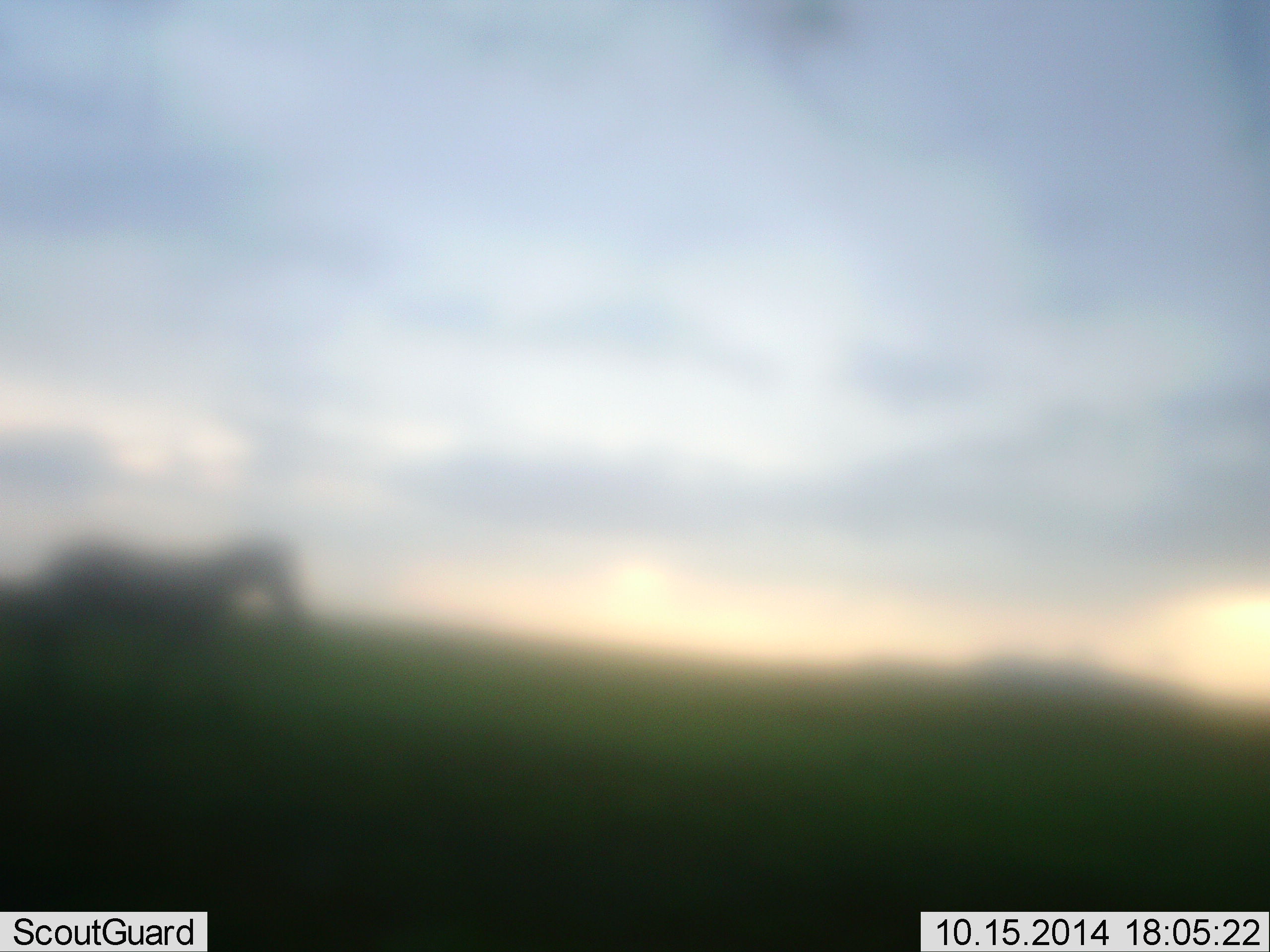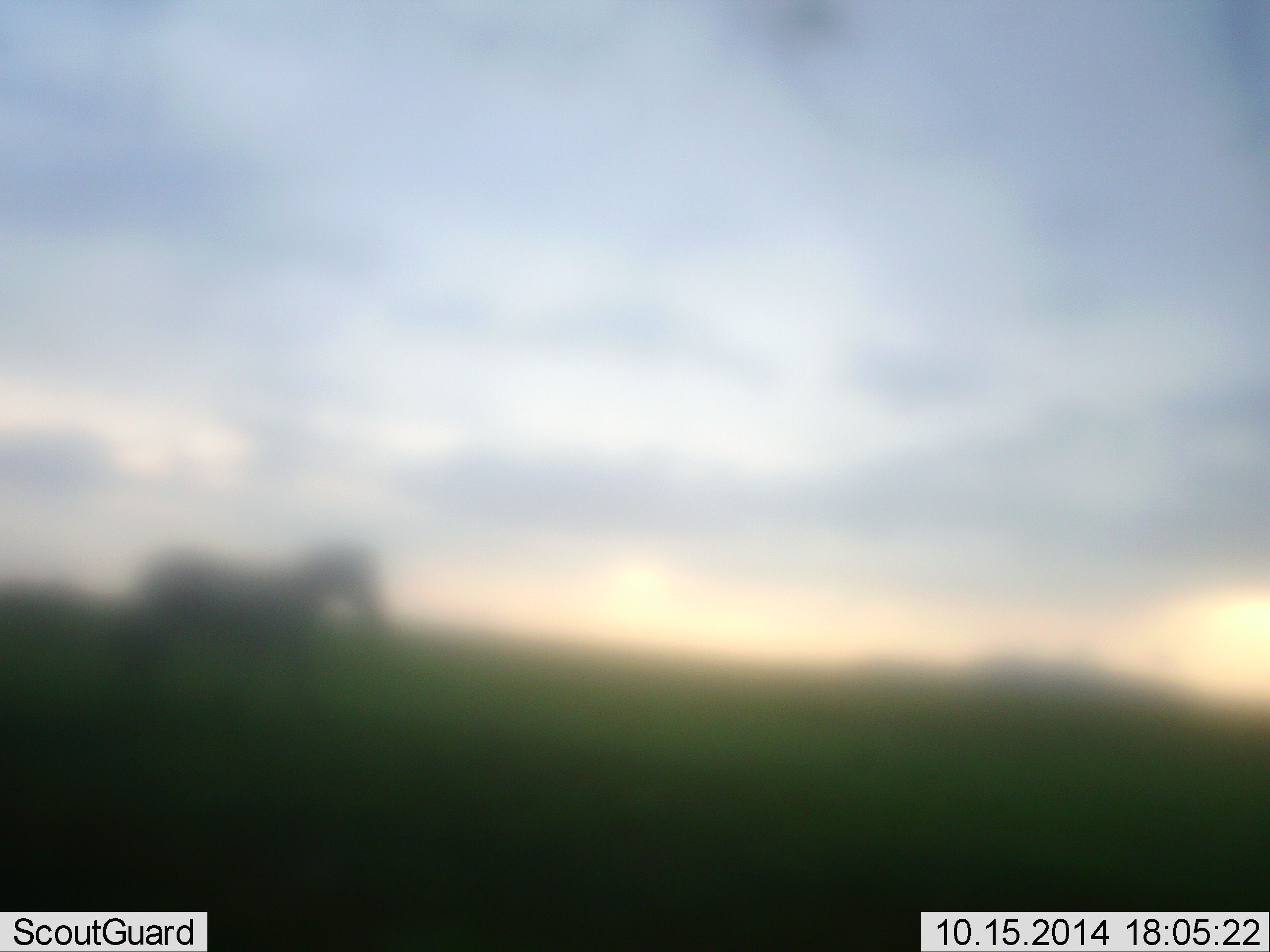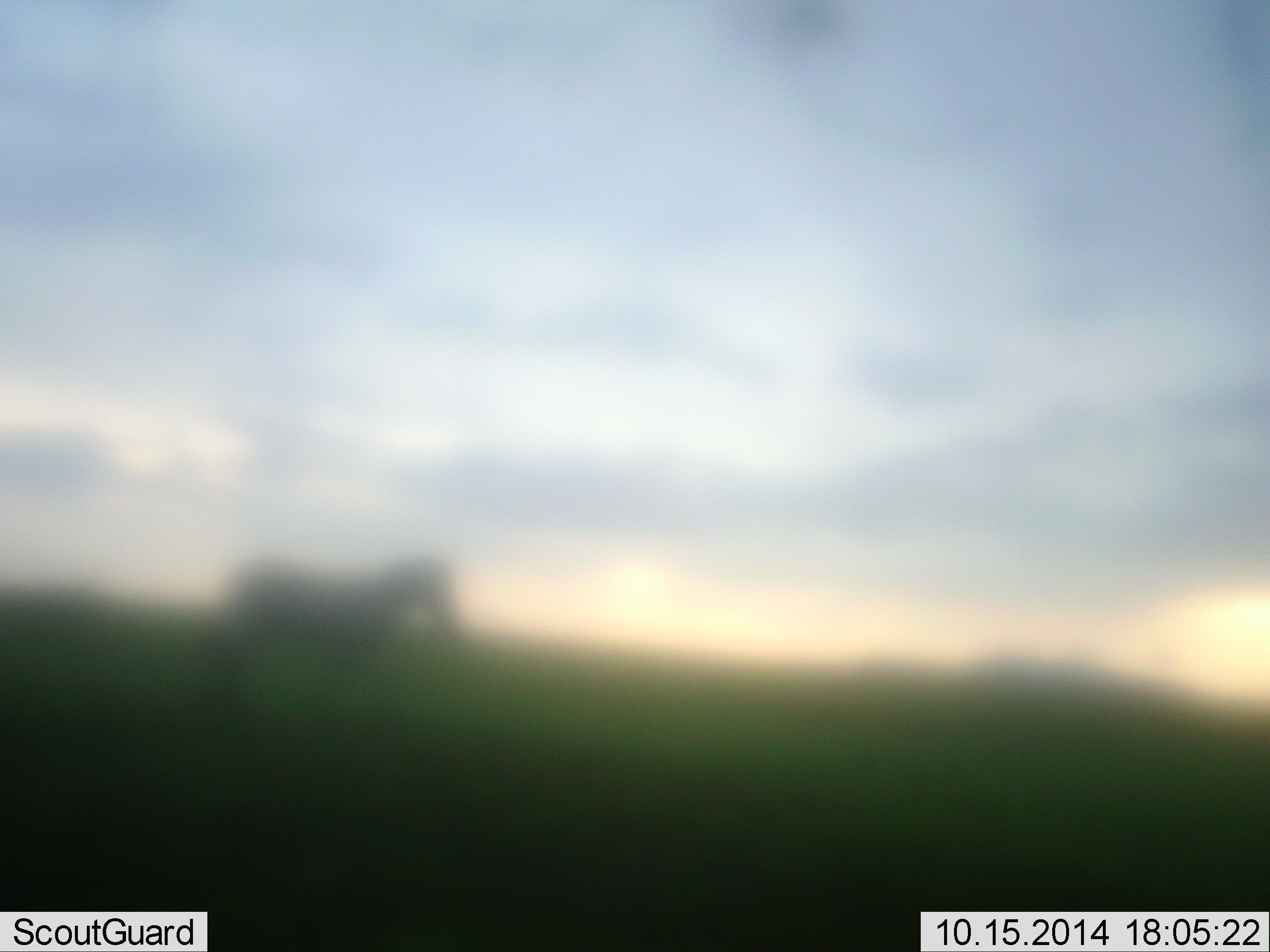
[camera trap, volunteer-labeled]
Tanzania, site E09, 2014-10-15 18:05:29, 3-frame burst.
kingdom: Animalia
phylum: Chordata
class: Mammalia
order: Perissodactyla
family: Equidae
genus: Equus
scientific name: Equus quagga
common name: plains zebra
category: zebra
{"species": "zebra (plains zebra) (Equus quagga)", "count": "1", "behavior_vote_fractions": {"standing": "10%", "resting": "0%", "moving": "90%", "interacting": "0%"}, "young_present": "0%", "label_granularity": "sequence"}